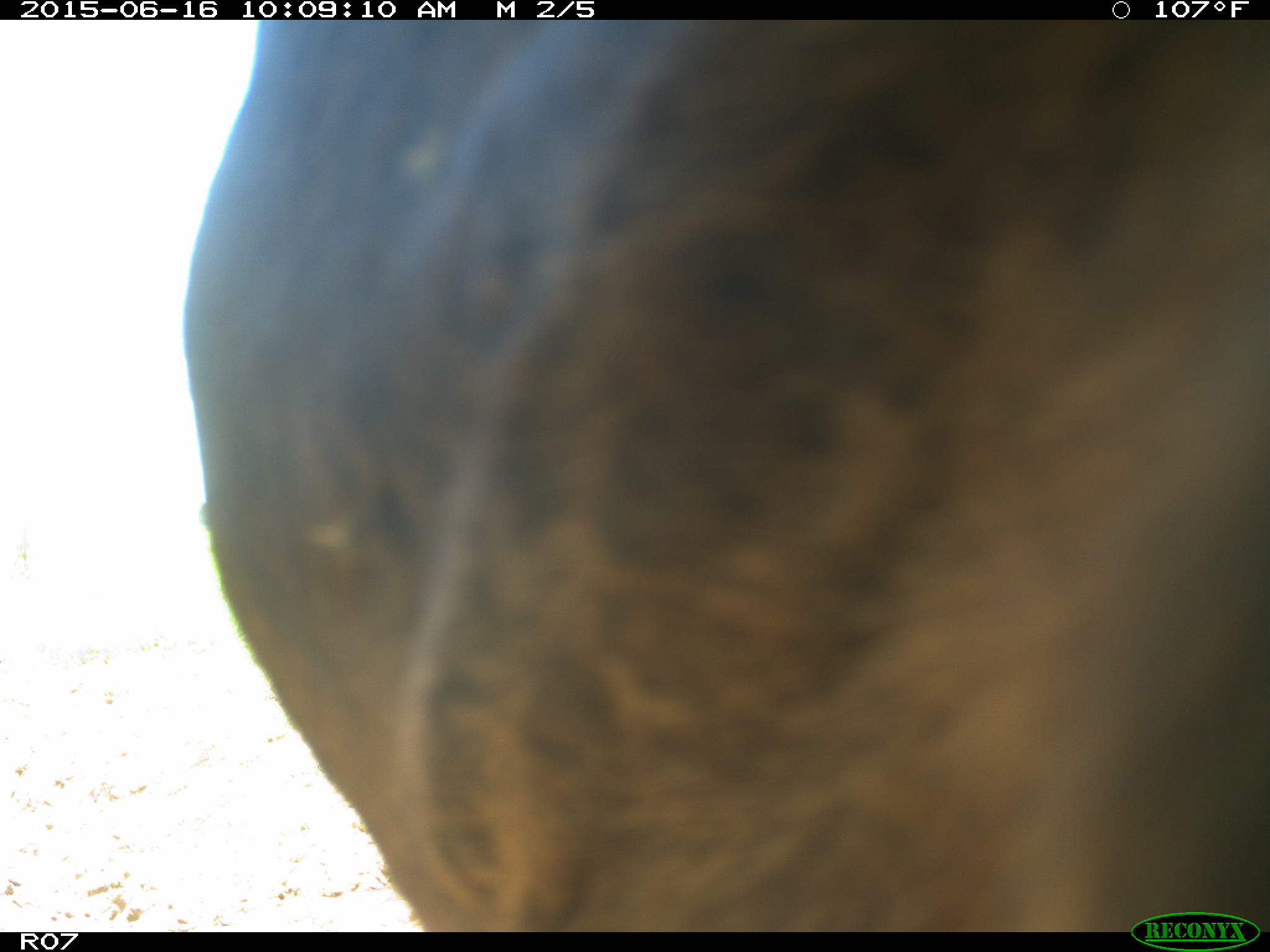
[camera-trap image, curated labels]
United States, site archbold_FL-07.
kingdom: Animalia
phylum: Chordata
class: Mammalia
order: Artiodactyla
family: Bovidae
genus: Bos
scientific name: Bos taurus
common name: domestic cow